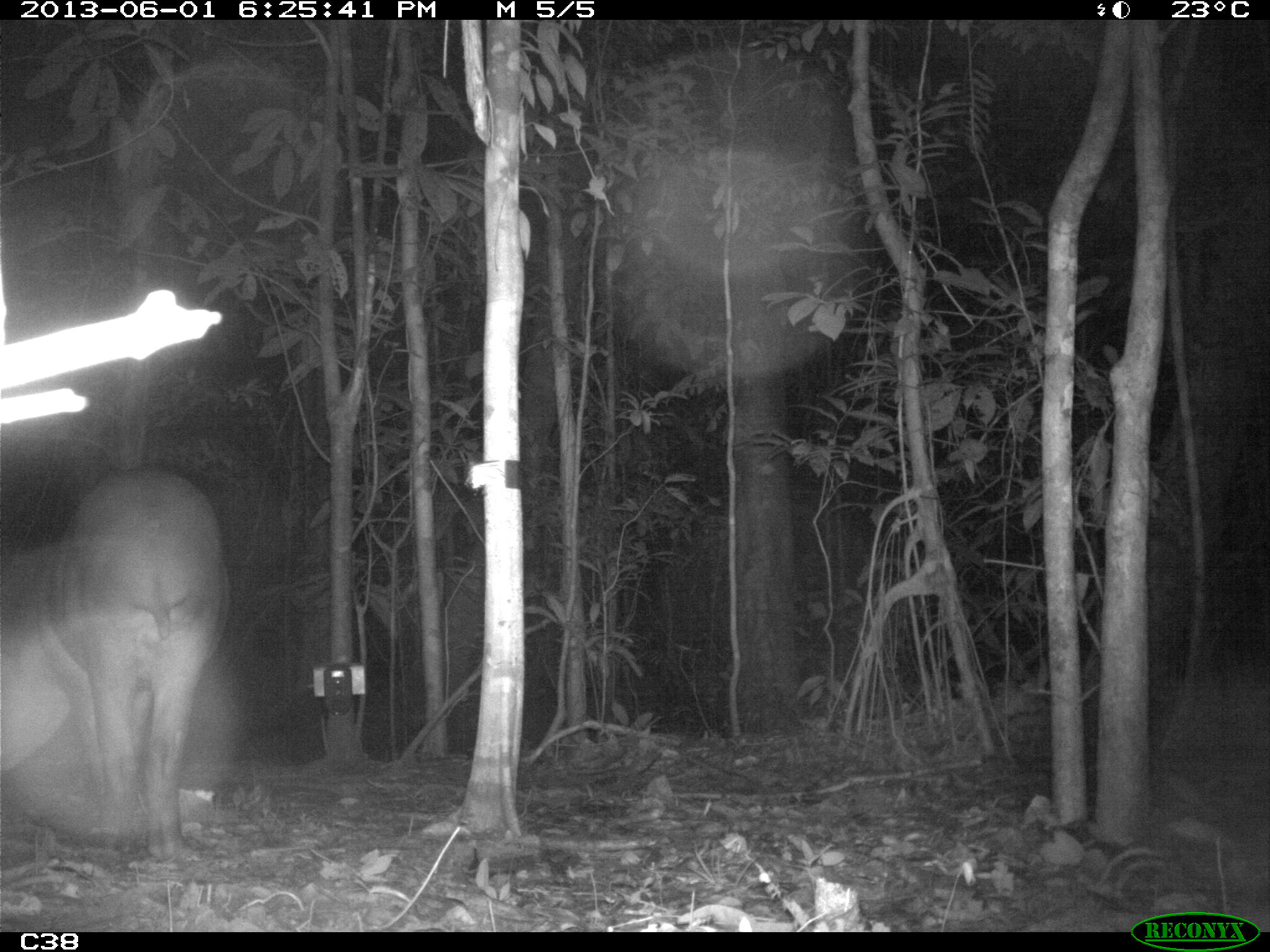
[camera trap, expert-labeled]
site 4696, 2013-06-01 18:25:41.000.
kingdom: Animalia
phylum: Chordata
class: Mammalia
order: Perissodactyla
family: Tapiridae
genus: Tapirus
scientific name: Tapirus terrestris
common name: south american tapir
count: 1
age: adult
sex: male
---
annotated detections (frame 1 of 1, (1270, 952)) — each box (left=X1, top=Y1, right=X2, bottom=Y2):
tapirus terrestris: (left=39, top=461, right=231, bottom=861)